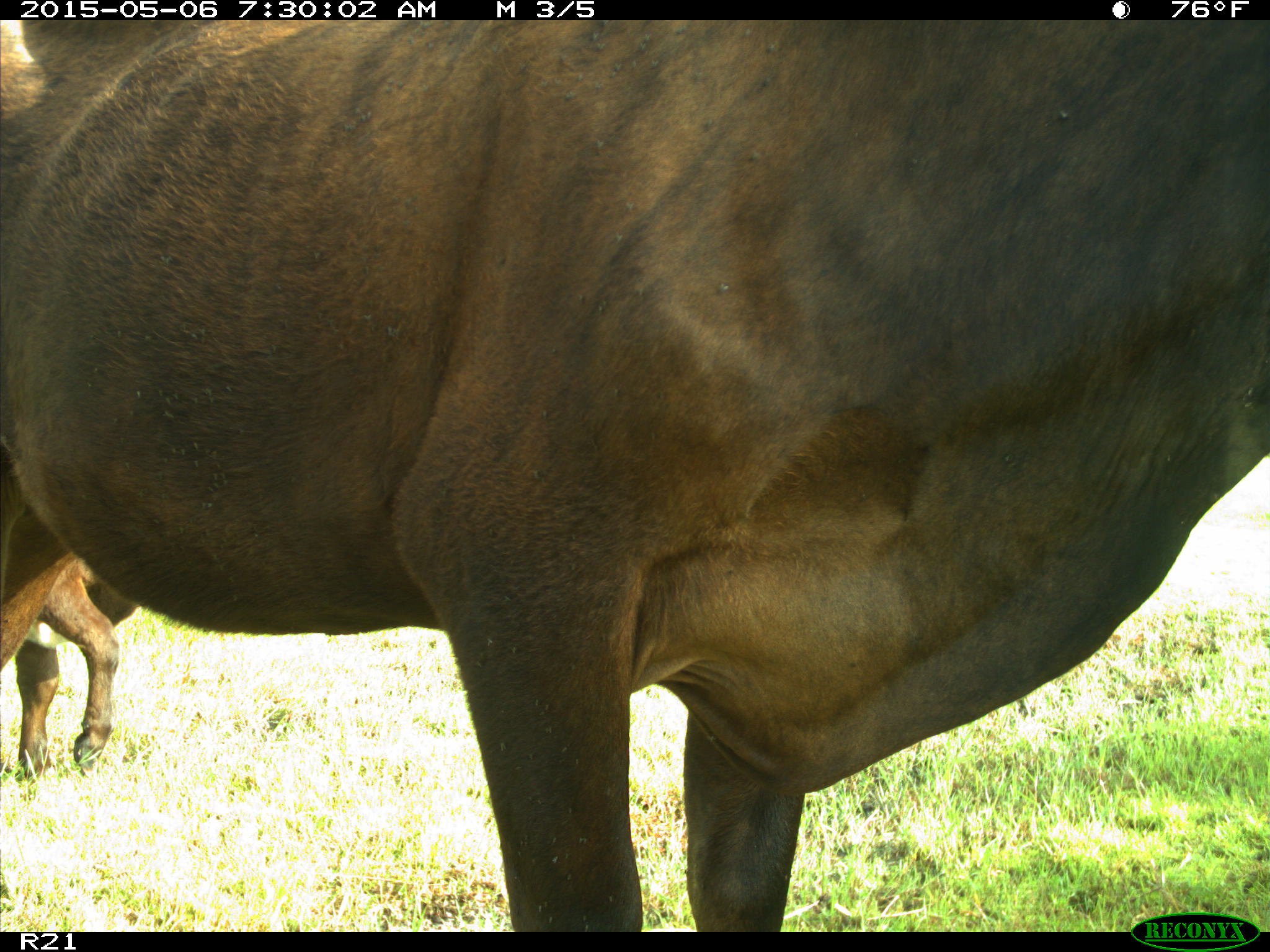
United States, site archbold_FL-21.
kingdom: Animalia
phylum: Chordata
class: Mammalia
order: Artiodactyla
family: Bovidae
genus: Bos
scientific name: Bos taurus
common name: domestic cow